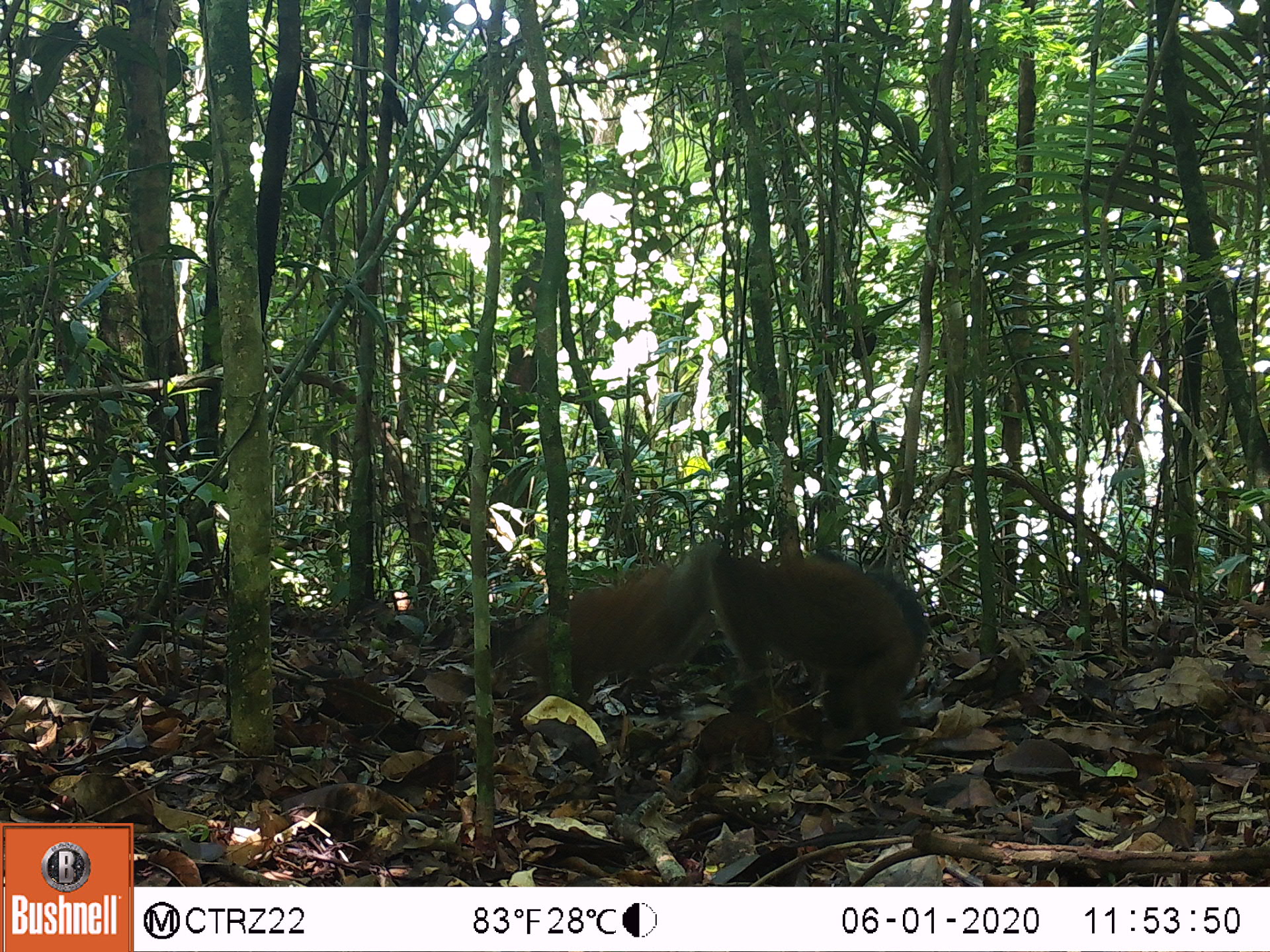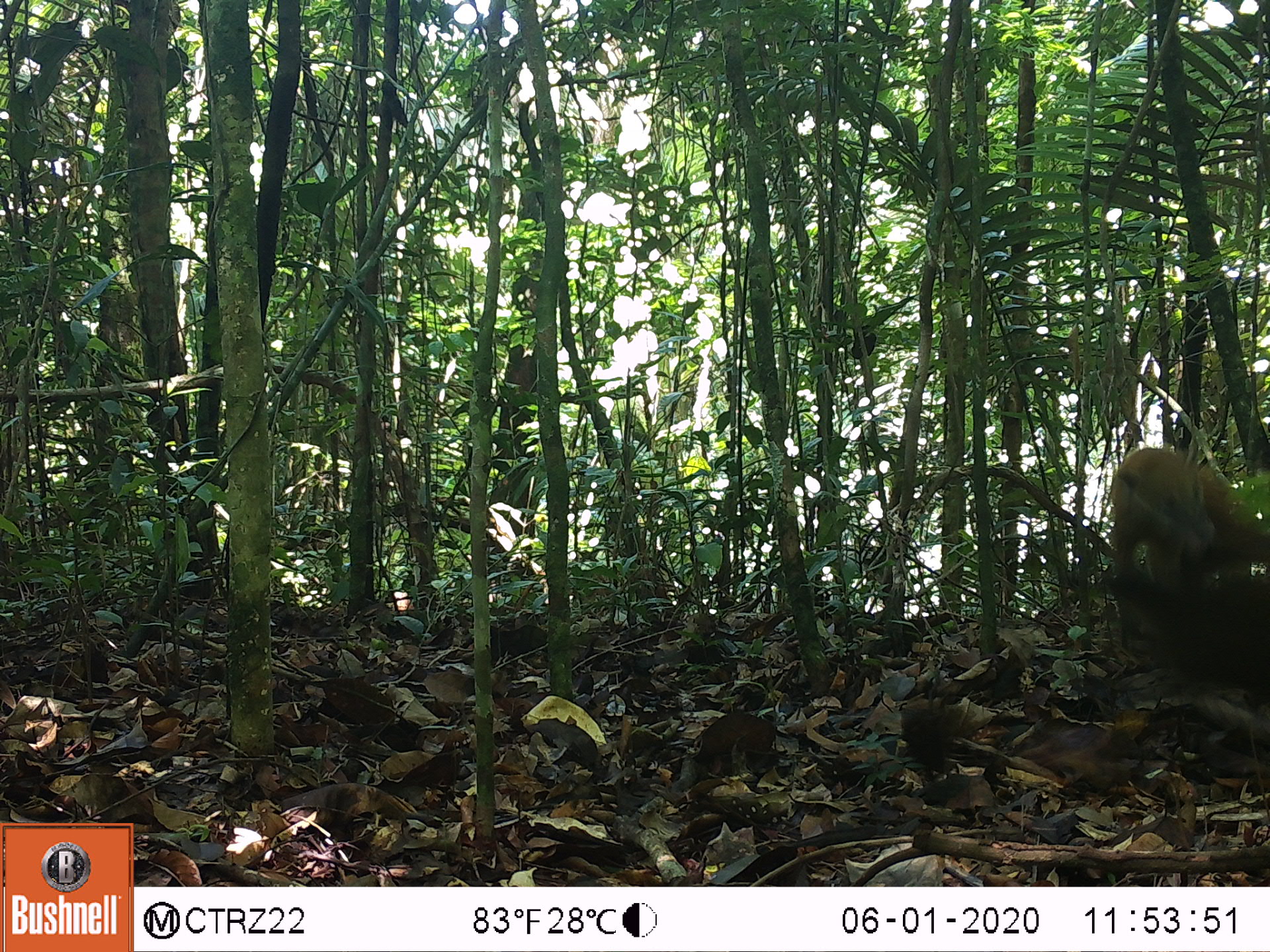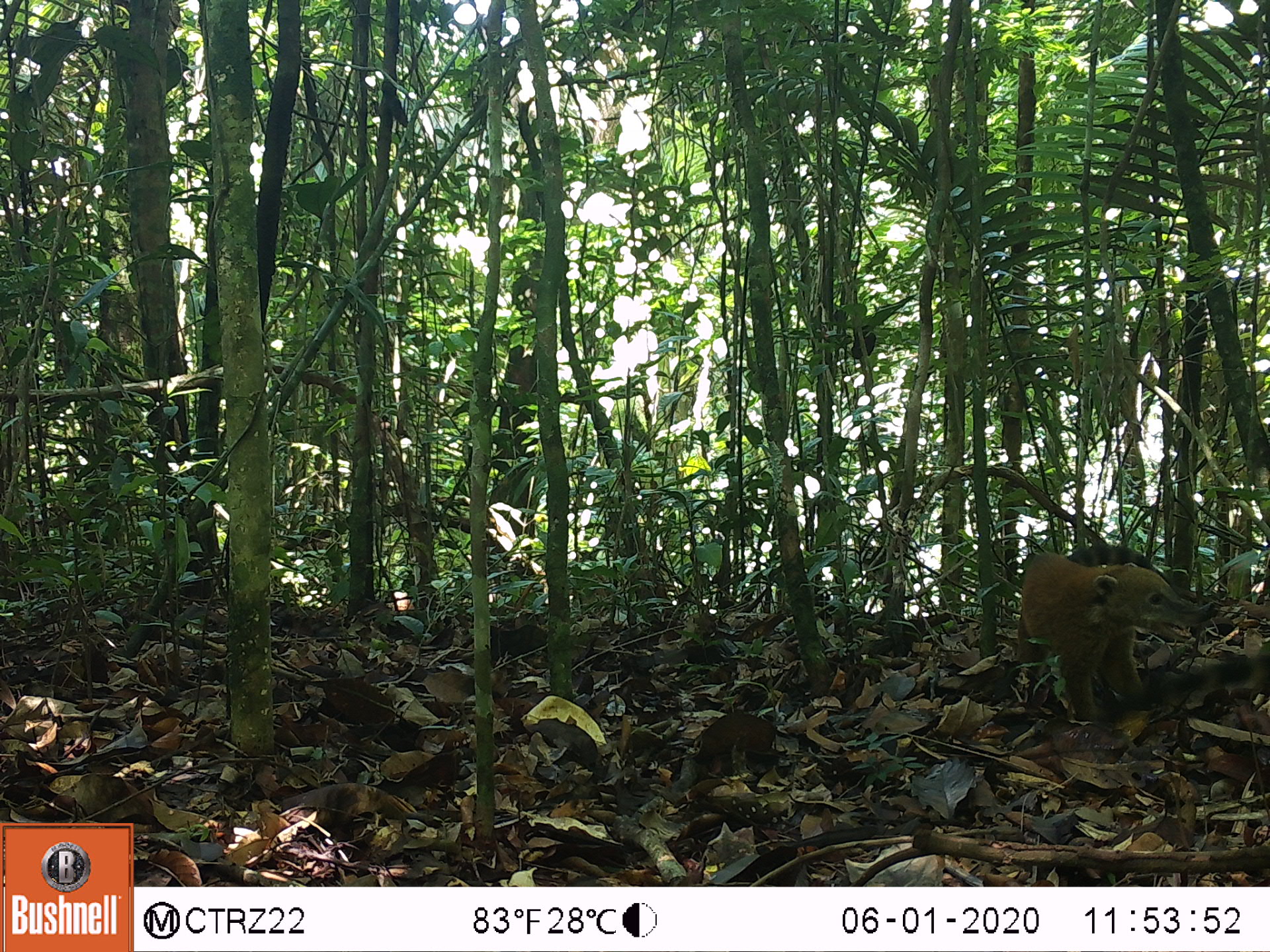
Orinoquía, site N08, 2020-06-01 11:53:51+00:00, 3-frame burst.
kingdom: Animalia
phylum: Chordata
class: Mammalia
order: Carnivora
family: Procyonidae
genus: Nasua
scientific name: Nasua nasua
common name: south american coati